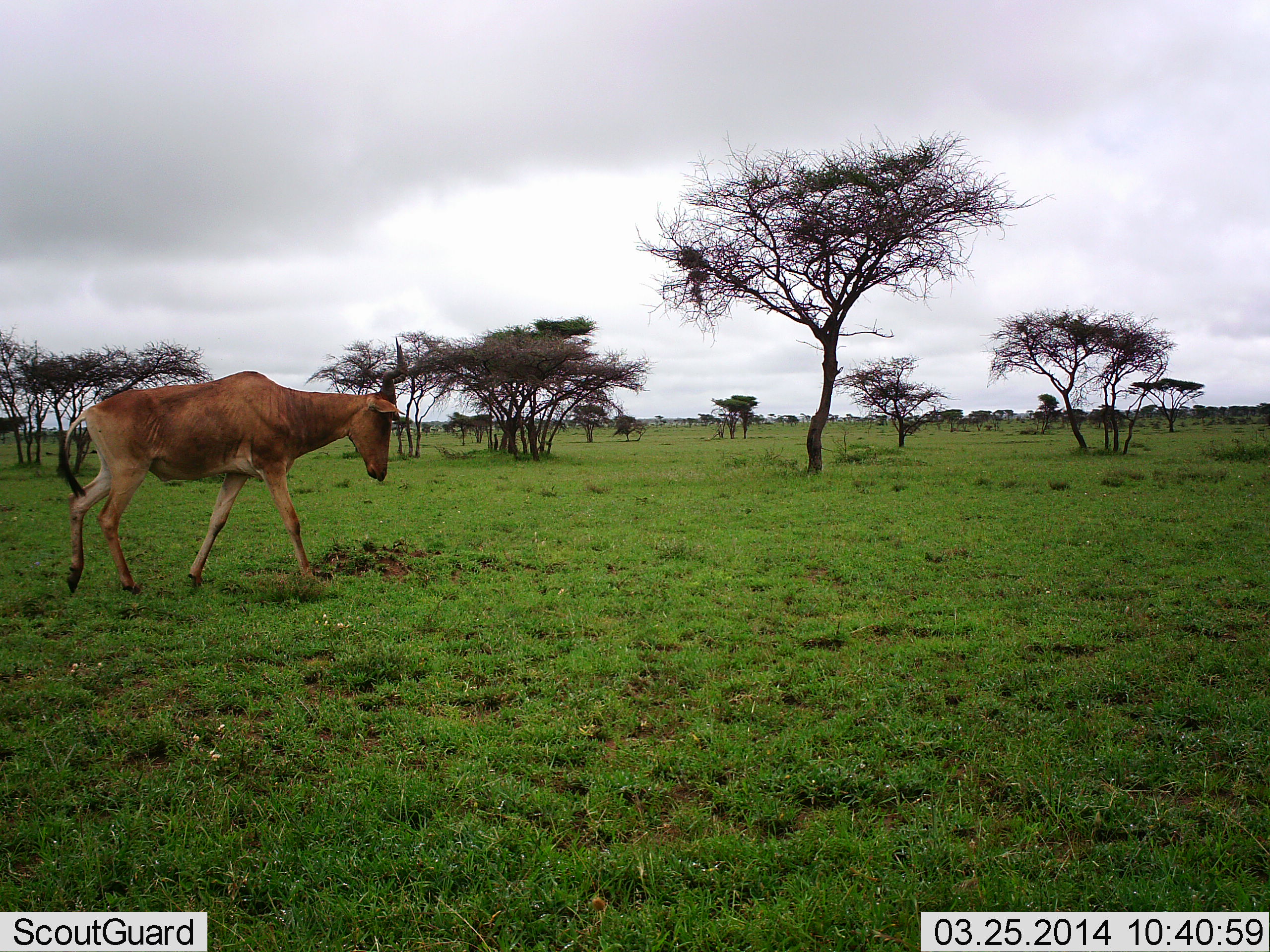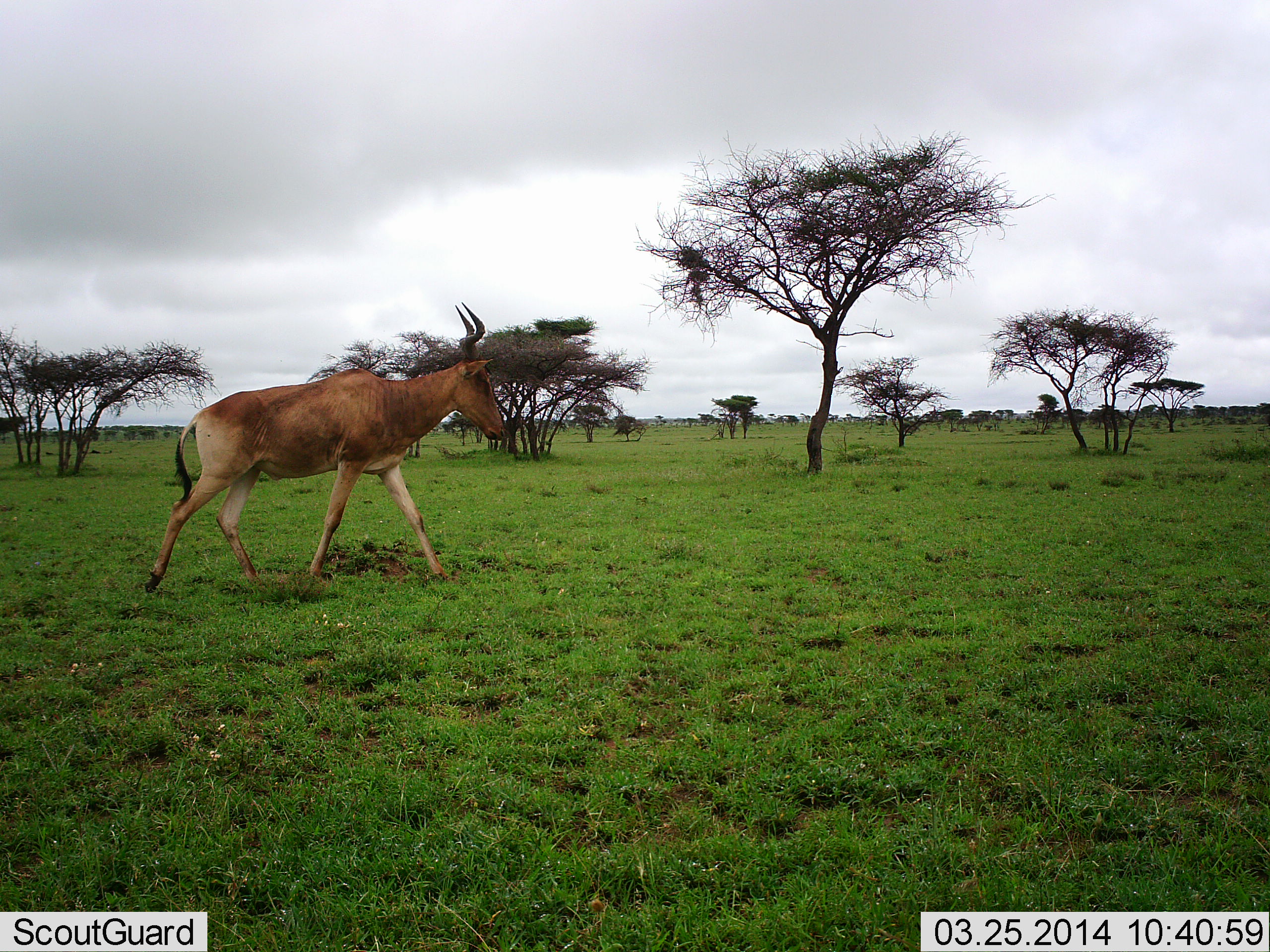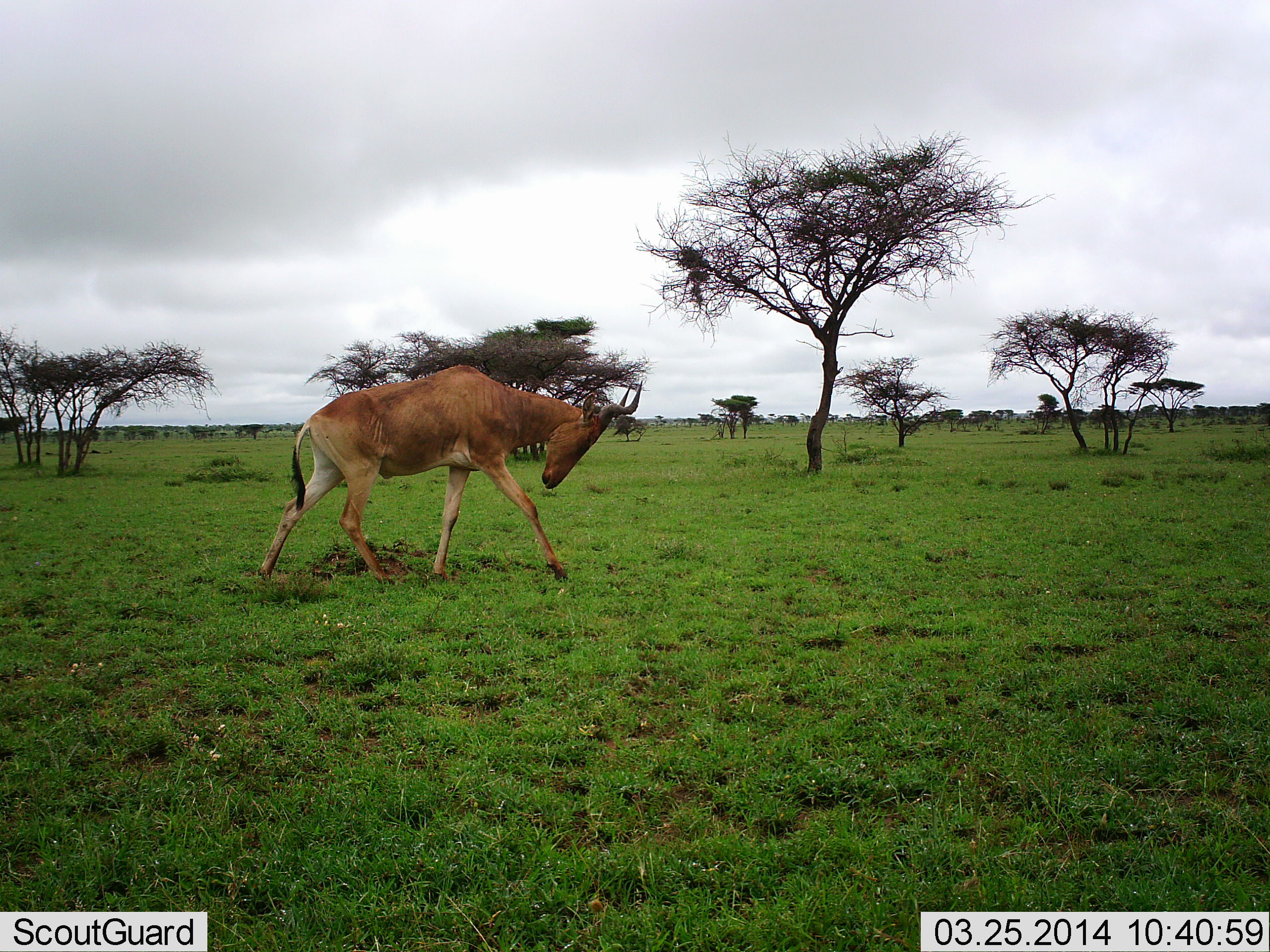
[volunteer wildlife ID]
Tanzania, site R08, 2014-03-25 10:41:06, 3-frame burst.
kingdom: Animalia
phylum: Chordata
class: Mammalia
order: Artiodactyla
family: Bovidae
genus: Alcelaphus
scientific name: Alcelaphus buselaphus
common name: hartebeest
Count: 1.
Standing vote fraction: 10%.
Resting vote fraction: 0%.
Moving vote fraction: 100%.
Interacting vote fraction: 0%.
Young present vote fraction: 0%.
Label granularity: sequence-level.